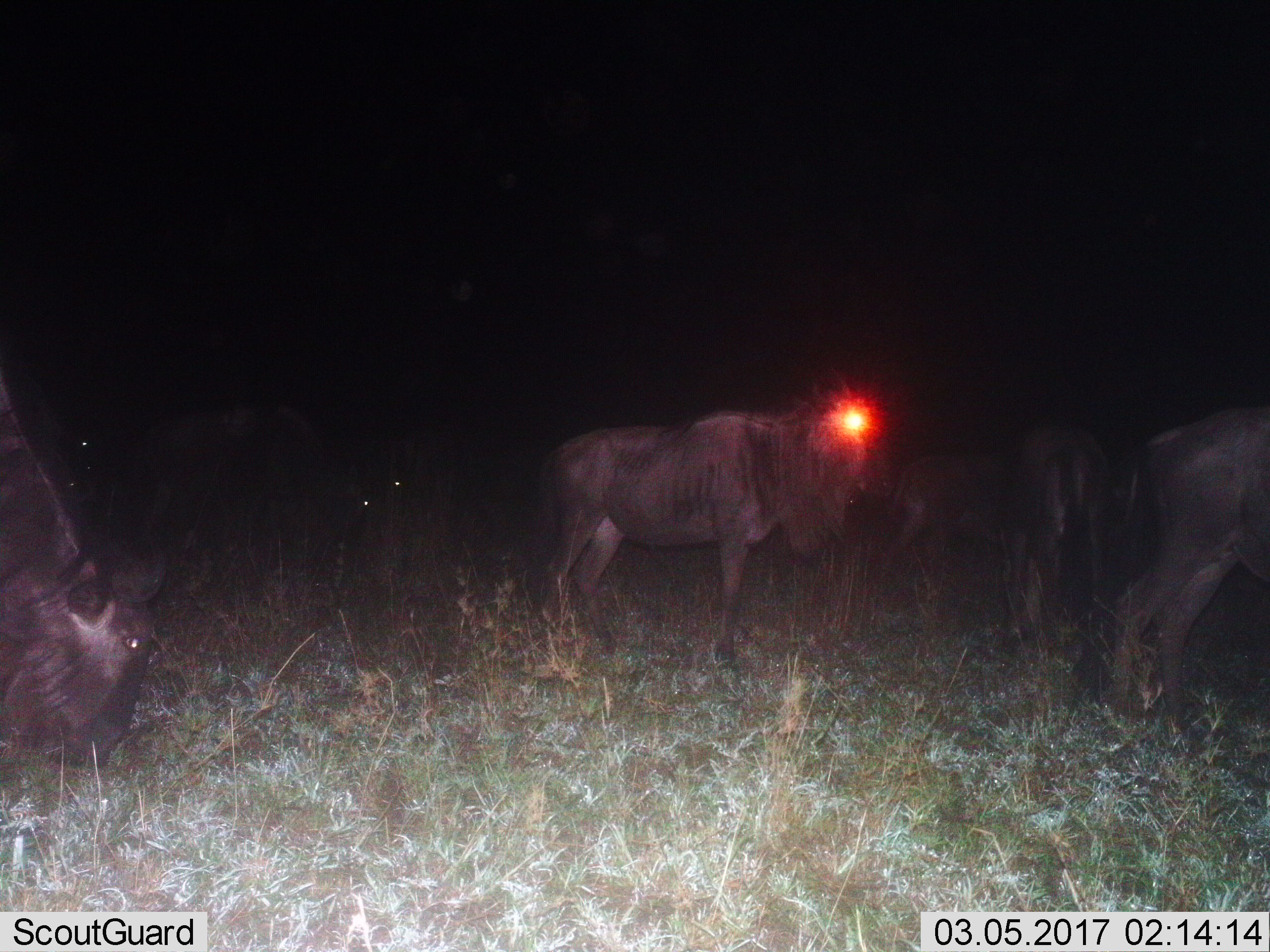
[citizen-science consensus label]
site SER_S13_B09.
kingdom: Animalia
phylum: Chordata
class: Mammalia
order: Artiodactyla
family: Bovidae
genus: Connochaetes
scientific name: Connochaetes taurinus taurinus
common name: blue wildebeest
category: wildebeestblue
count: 6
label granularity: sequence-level